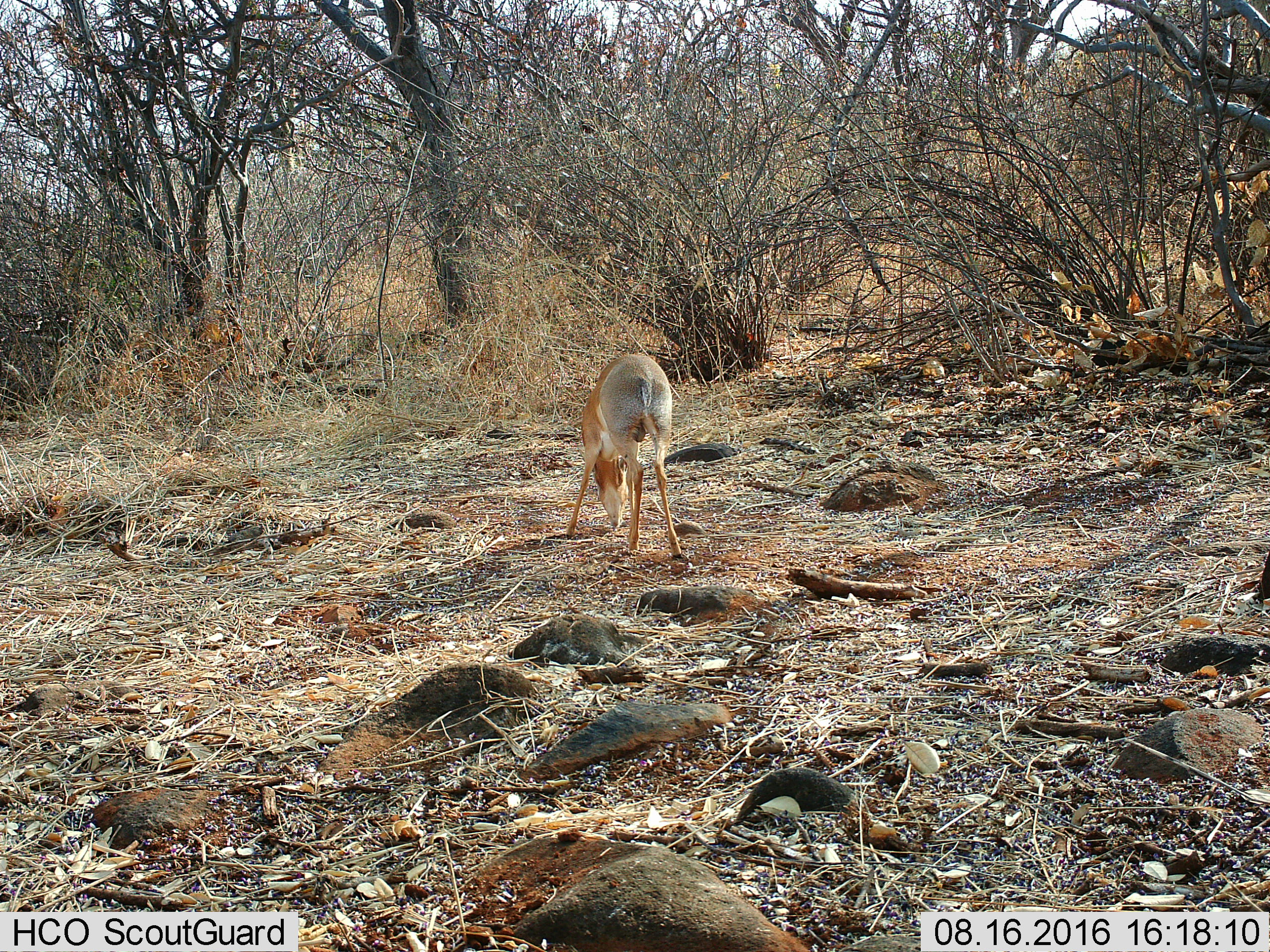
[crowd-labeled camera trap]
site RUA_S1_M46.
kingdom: Animalia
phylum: Chordata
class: Mammalia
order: Artiodactyla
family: Bovidae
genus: Madoqua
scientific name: Madoqua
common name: dik-dik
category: dikdik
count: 1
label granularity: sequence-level